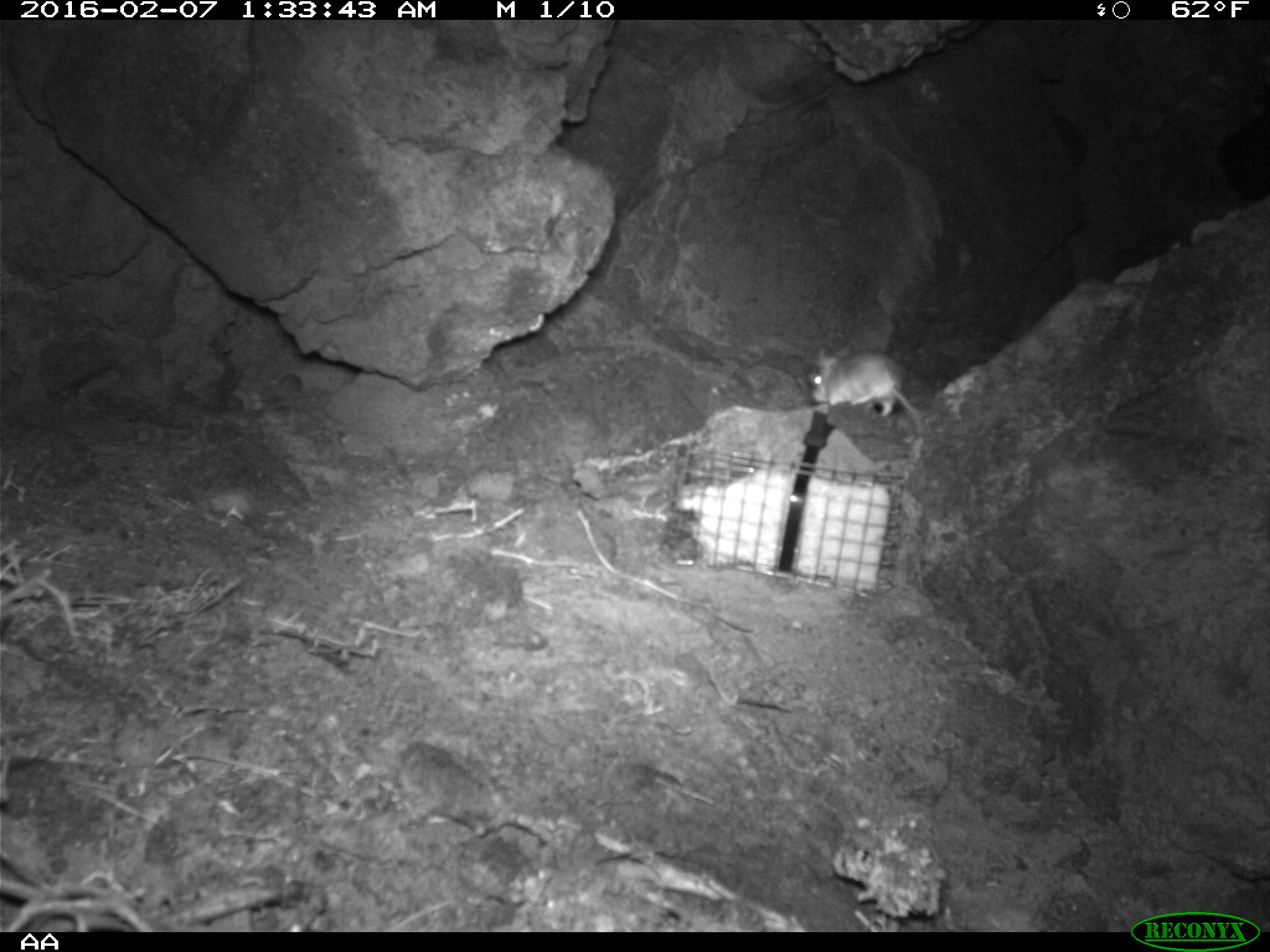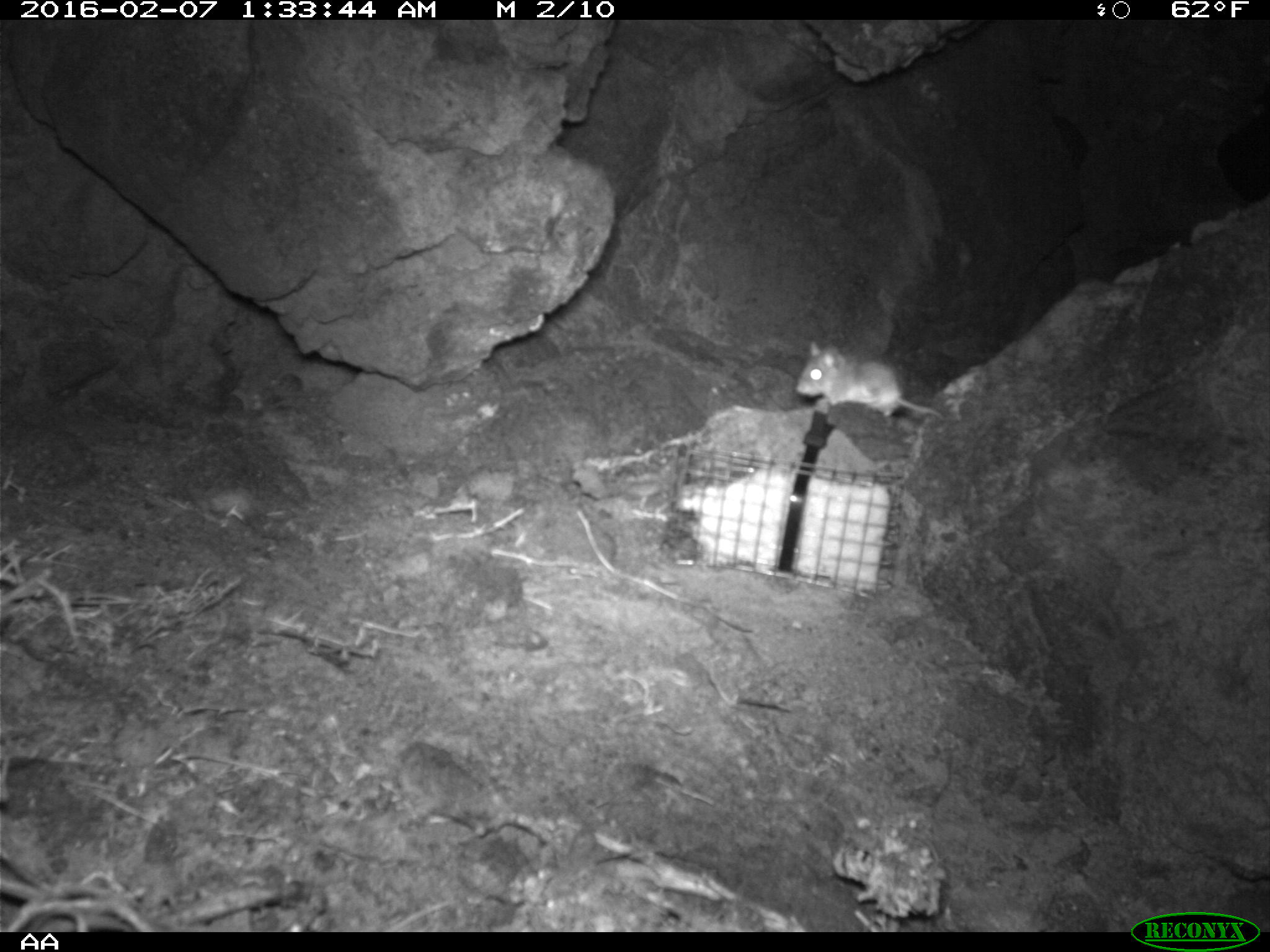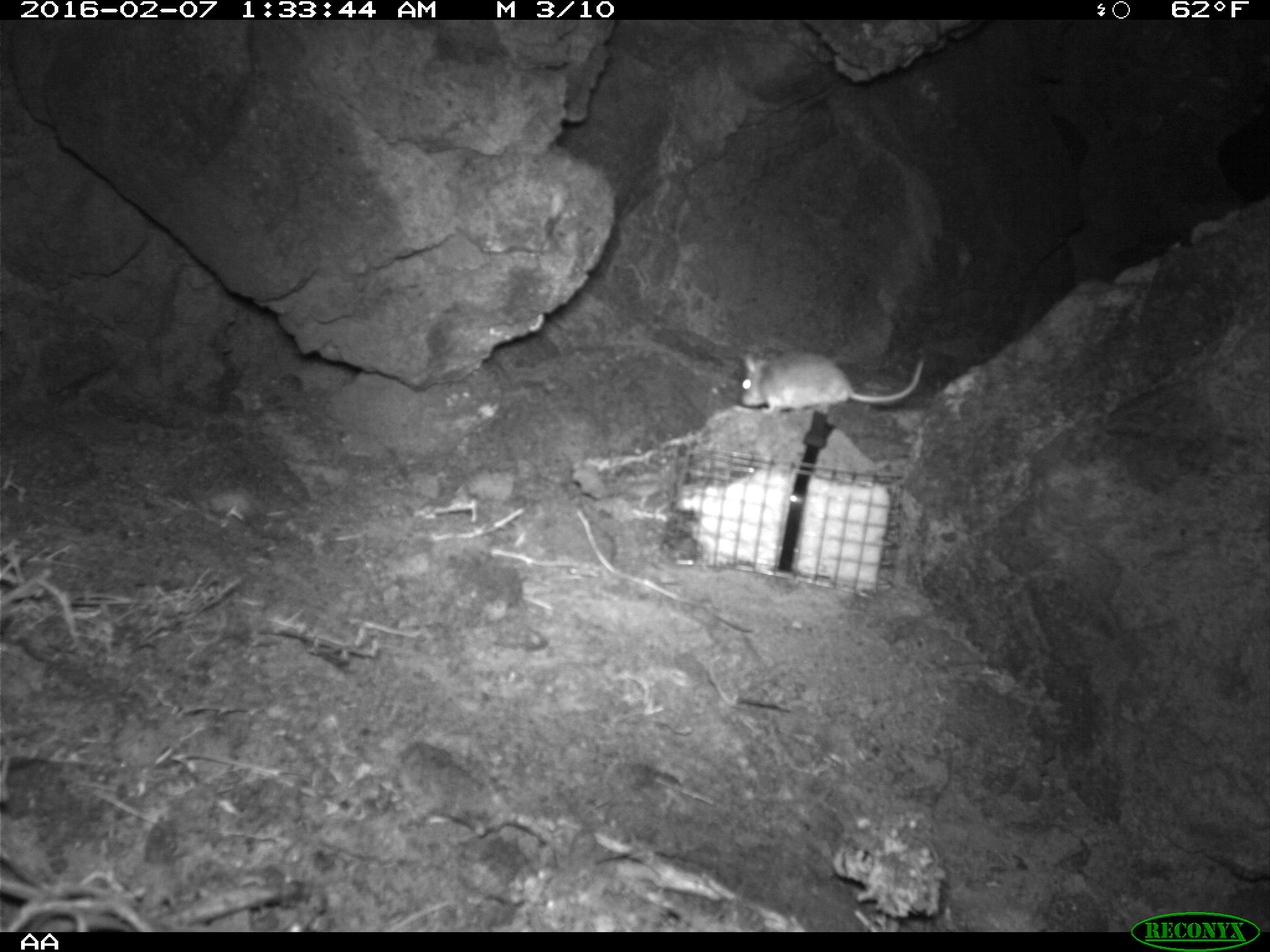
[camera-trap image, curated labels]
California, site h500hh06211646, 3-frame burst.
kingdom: Animalia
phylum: Chordata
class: Mammalia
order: Rodentia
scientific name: Rodentia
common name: rodent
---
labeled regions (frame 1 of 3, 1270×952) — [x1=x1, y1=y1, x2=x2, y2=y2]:
rodent: [x1=809, y1=342, x2=925, y2=435]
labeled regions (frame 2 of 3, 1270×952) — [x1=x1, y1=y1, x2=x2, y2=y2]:
rodent: [x1=794, y1=339, x2=949, y2=423]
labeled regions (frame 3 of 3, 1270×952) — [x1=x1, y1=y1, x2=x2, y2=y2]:
rodent: [x1=739, y1=346, x2=924, y2=414]